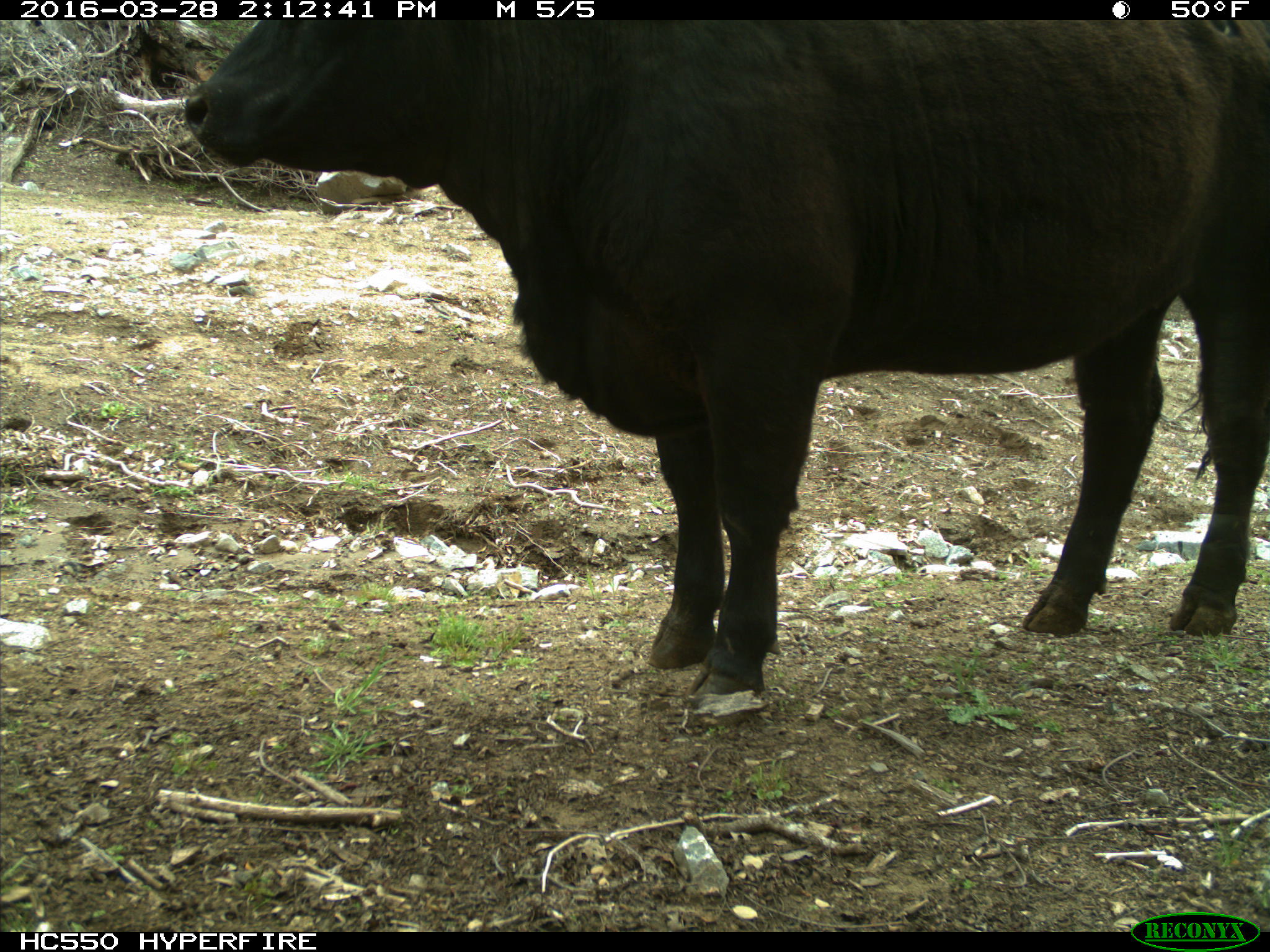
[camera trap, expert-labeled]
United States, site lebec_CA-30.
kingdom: Animalia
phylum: Chordata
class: Mammalia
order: Artiodactyla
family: Bovidae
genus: Bos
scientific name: Bos taurus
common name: domestic cow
Bos taurus (domestic cow).